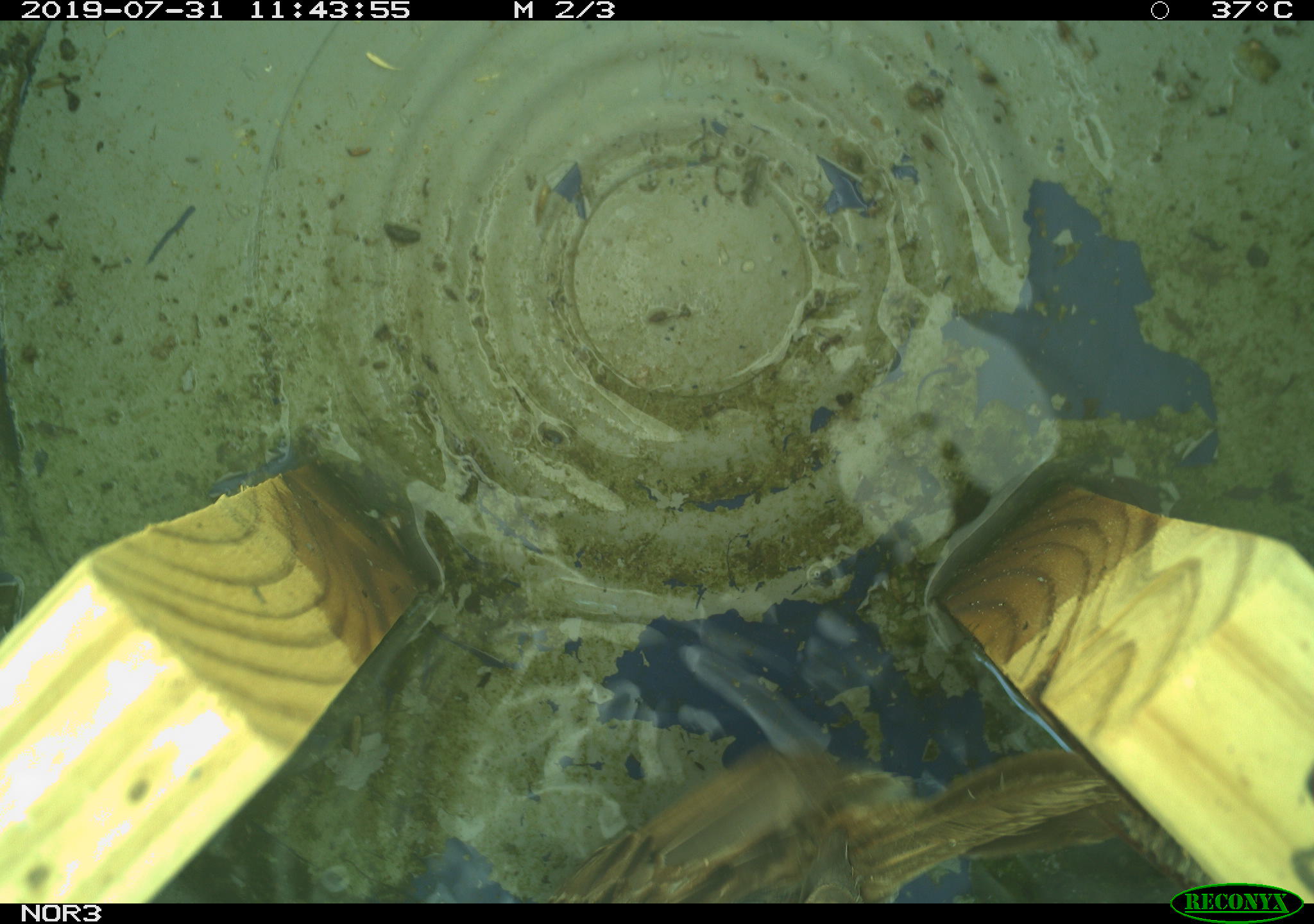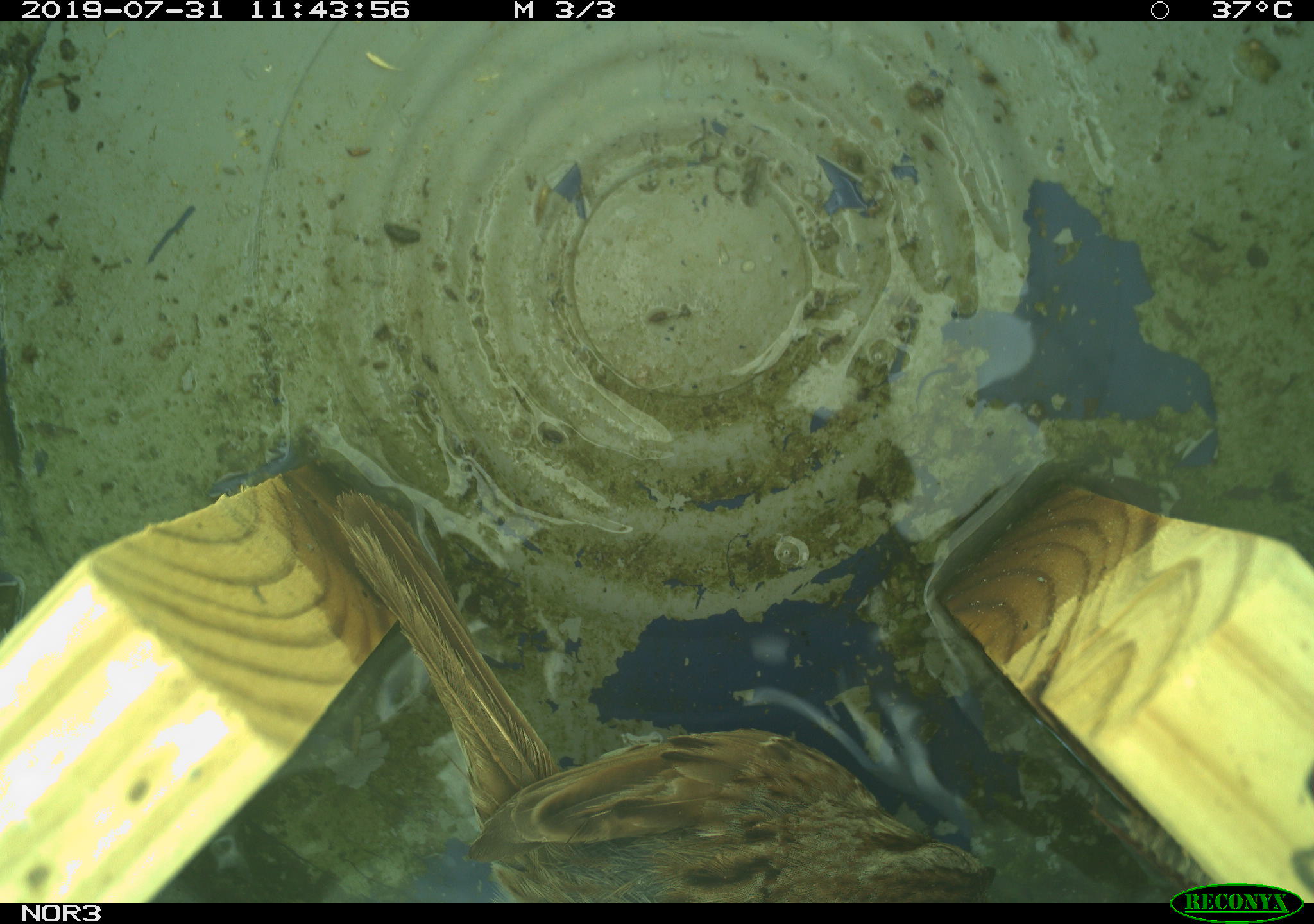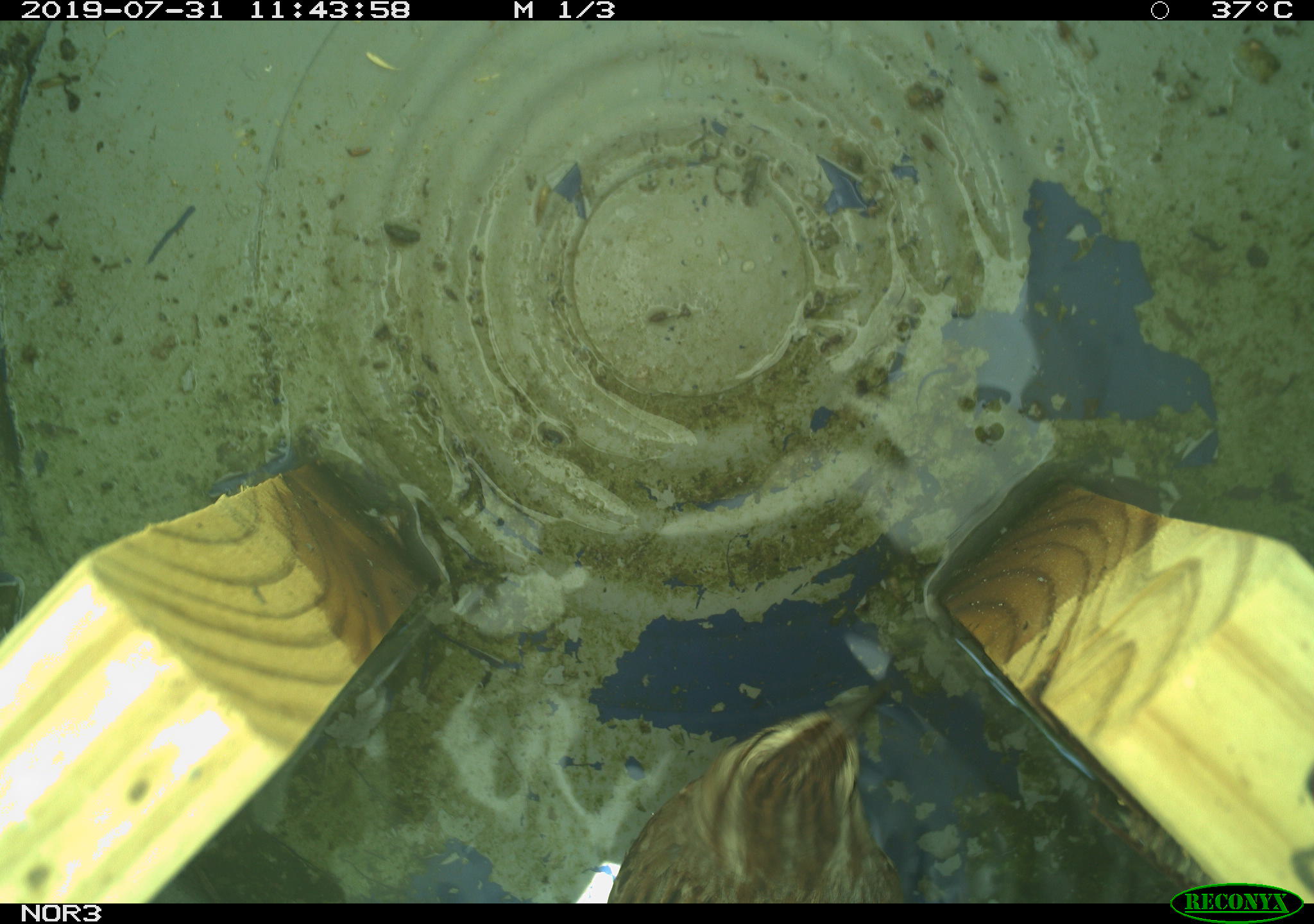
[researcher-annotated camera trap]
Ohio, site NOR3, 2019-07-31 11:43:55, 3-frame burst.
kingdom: Animalia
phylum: Chordata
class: Aves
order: Passeriformes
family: Passerellidae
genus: Melospiza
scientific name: Melospiza melodia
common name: song sparrow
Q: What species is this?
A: Song sparrow (Melospiza melodia).